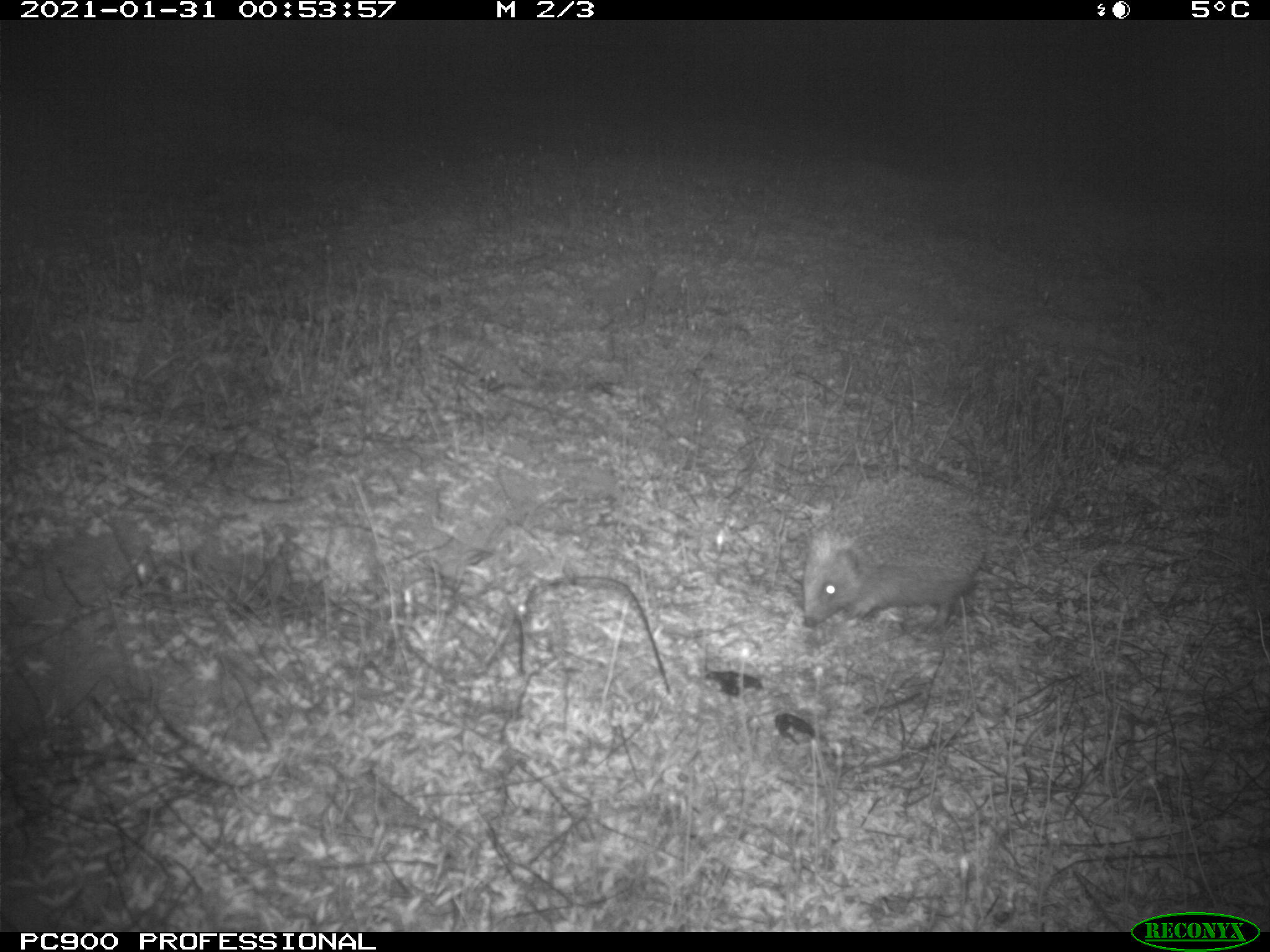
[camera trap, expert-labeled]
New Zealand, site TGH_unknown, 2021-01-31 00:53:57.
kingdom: Animalia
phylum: Chordata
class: Mammalia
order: Eulipotyphla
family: Erinaceidae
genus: Erinaceus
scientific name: Erinaceus europaeus europaeus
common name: european hedgehog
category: hedgehog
Hedgehog (european hedgehog) (Erinaceus europaeus europaeus).